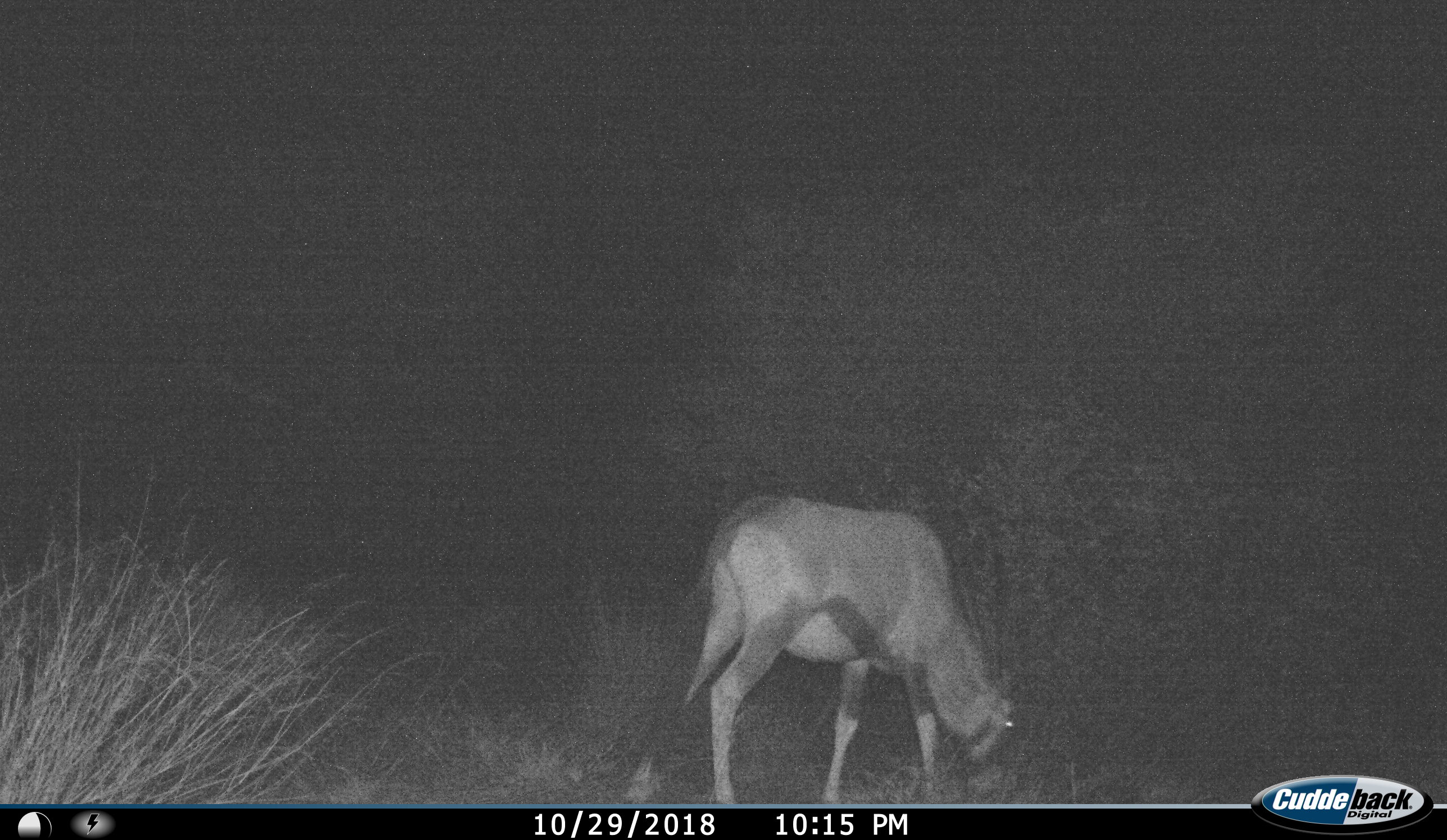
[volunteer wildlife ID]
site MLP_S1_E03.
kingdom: Animalia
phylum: Chordata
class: Mammalia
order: Artiodactyla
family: Bovidae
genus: Oryx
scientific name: Oryx gazella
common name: gemsbok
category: oryx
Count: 1.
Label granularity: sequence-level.